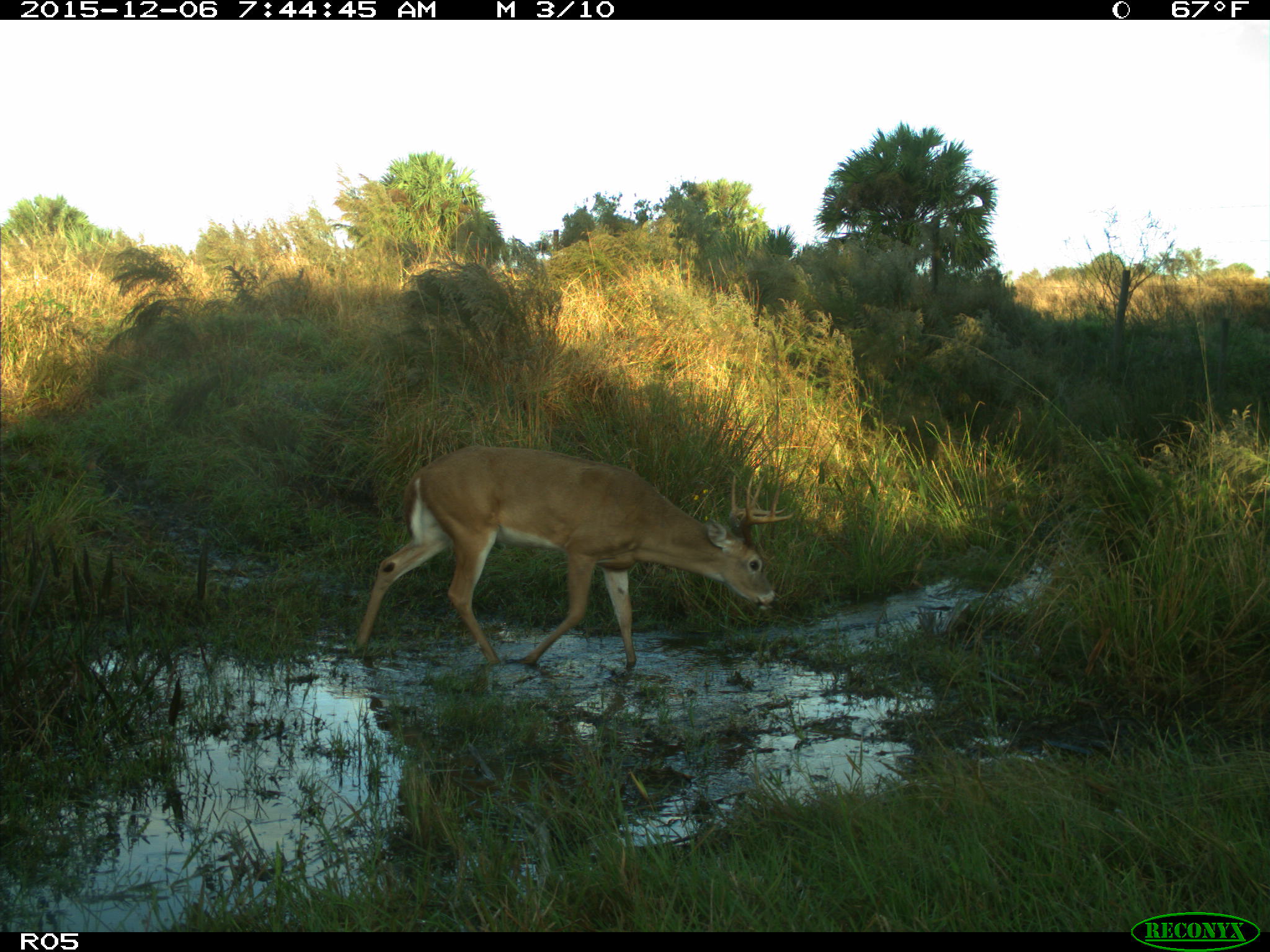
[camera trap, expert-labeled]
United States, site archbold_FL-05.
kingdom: Animalia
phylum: Chordata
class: Mammalia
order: Artiodactyla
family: Cervidae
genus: Odocoileus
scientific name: Odocoileus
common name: deer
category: unidentified deer